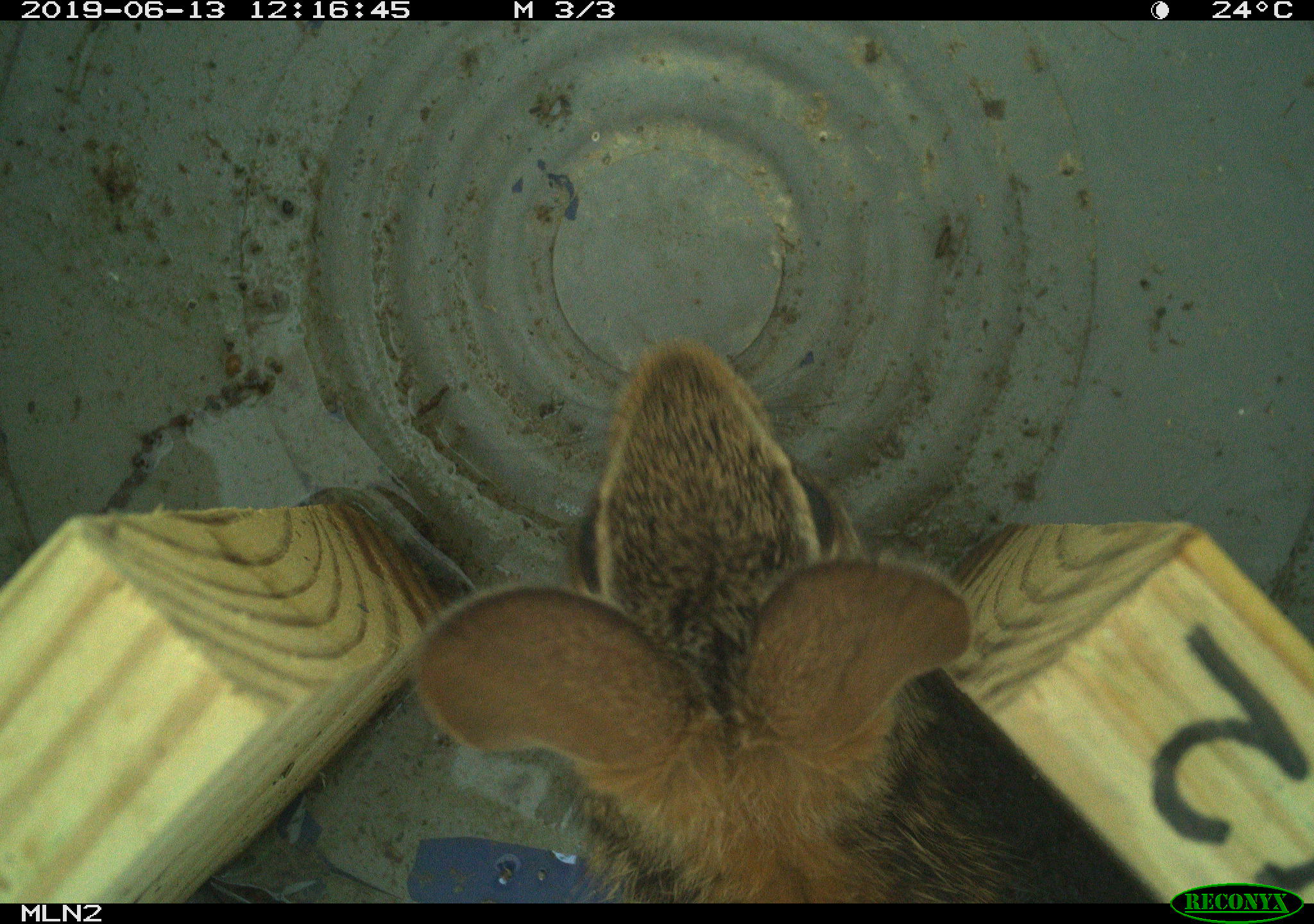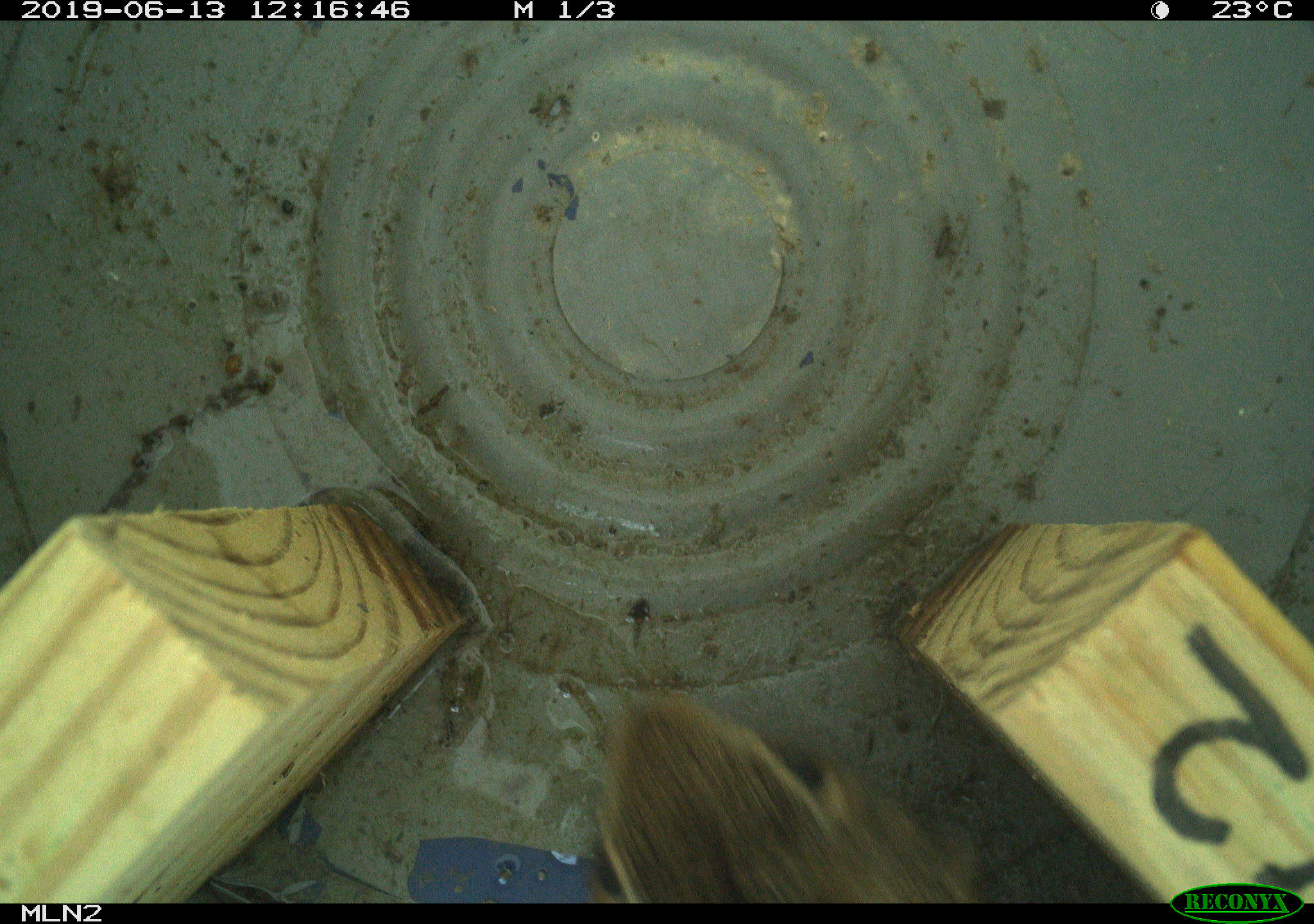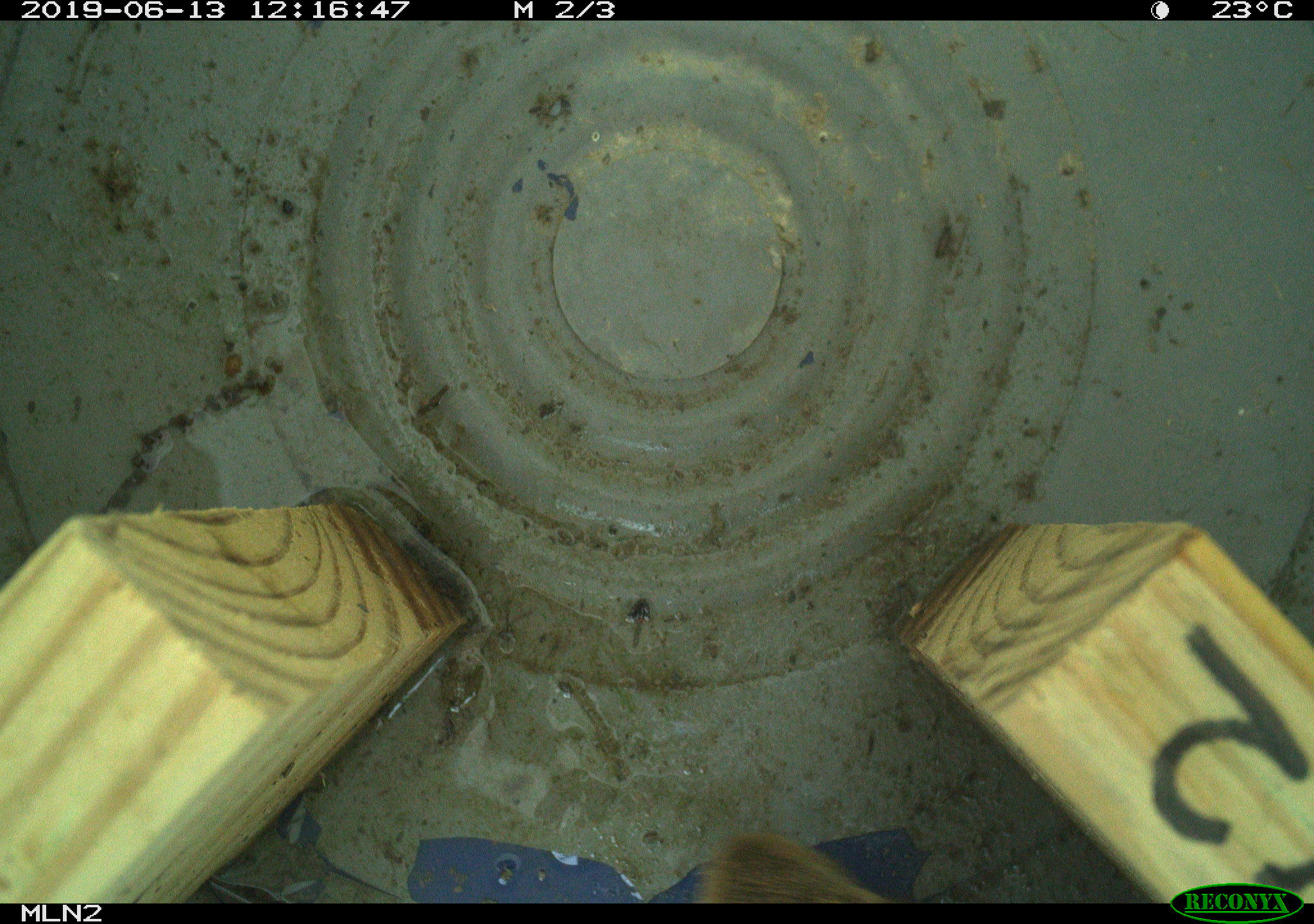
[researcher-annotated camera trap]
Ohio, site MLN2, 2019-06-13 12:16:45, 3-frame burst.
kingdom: Animalia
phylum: Chordata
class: Mammalia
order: Lagomorpha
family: Leporidae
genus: Sylvilagus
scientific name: Sylvilagus floridanus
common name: eastern cottontail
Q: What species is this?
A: Eastern cottontail (Sylvilagus floridanus).